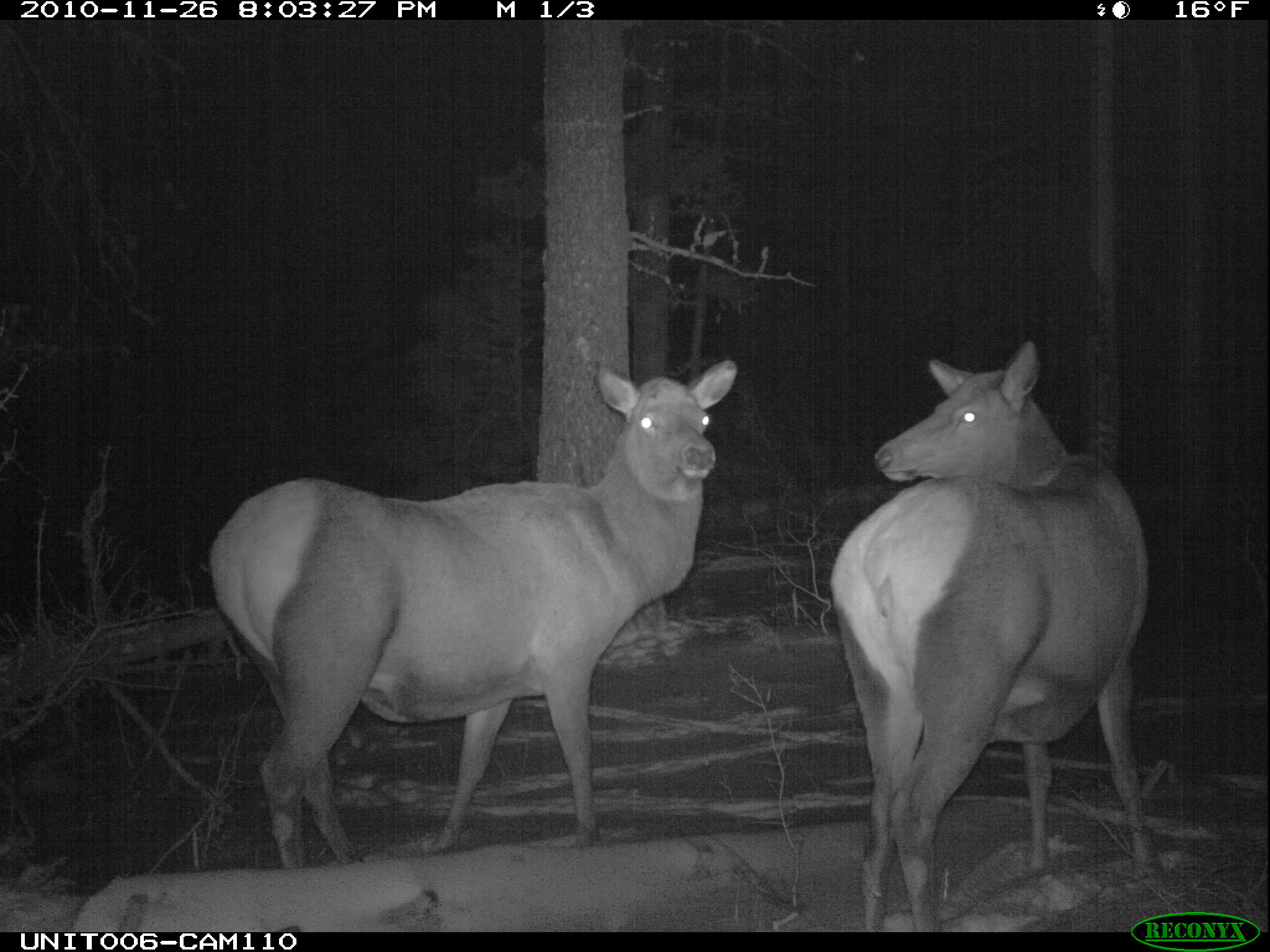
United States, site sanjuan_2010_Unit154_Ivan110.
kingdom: Animalia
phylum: Chordata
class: Mammalia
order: Artiodactyla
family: Cervidae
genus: Cervus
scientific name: Cervus elaphus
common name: red deer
Cervus elaphus (red deer).